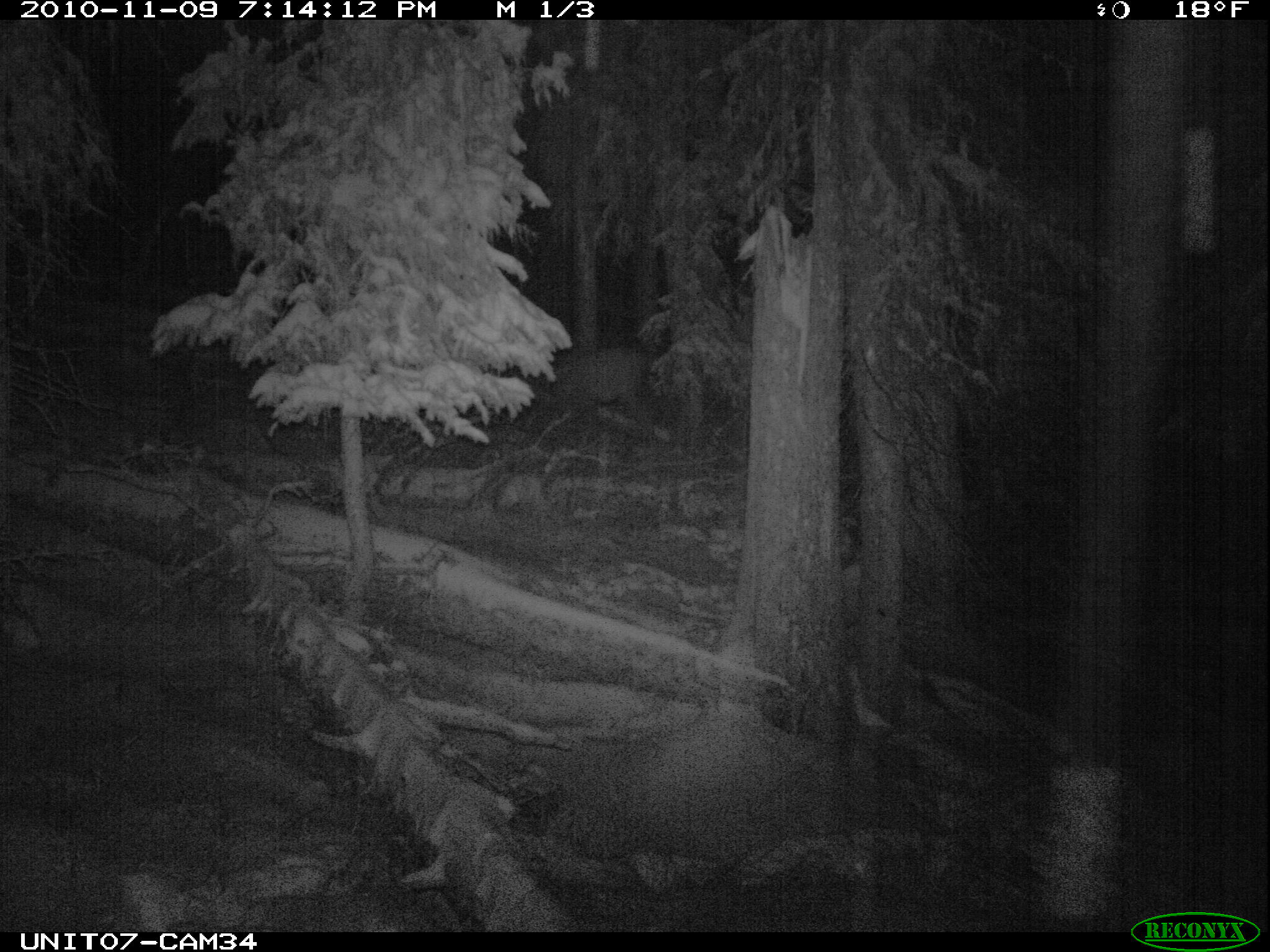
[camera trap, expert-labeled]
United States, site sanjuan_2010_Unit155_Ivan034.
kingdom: Animalia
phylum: Chordata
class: Mammalia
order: Artiodactyla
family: Cervidae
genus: Cervus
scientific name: Cervus elaphus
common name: red deer